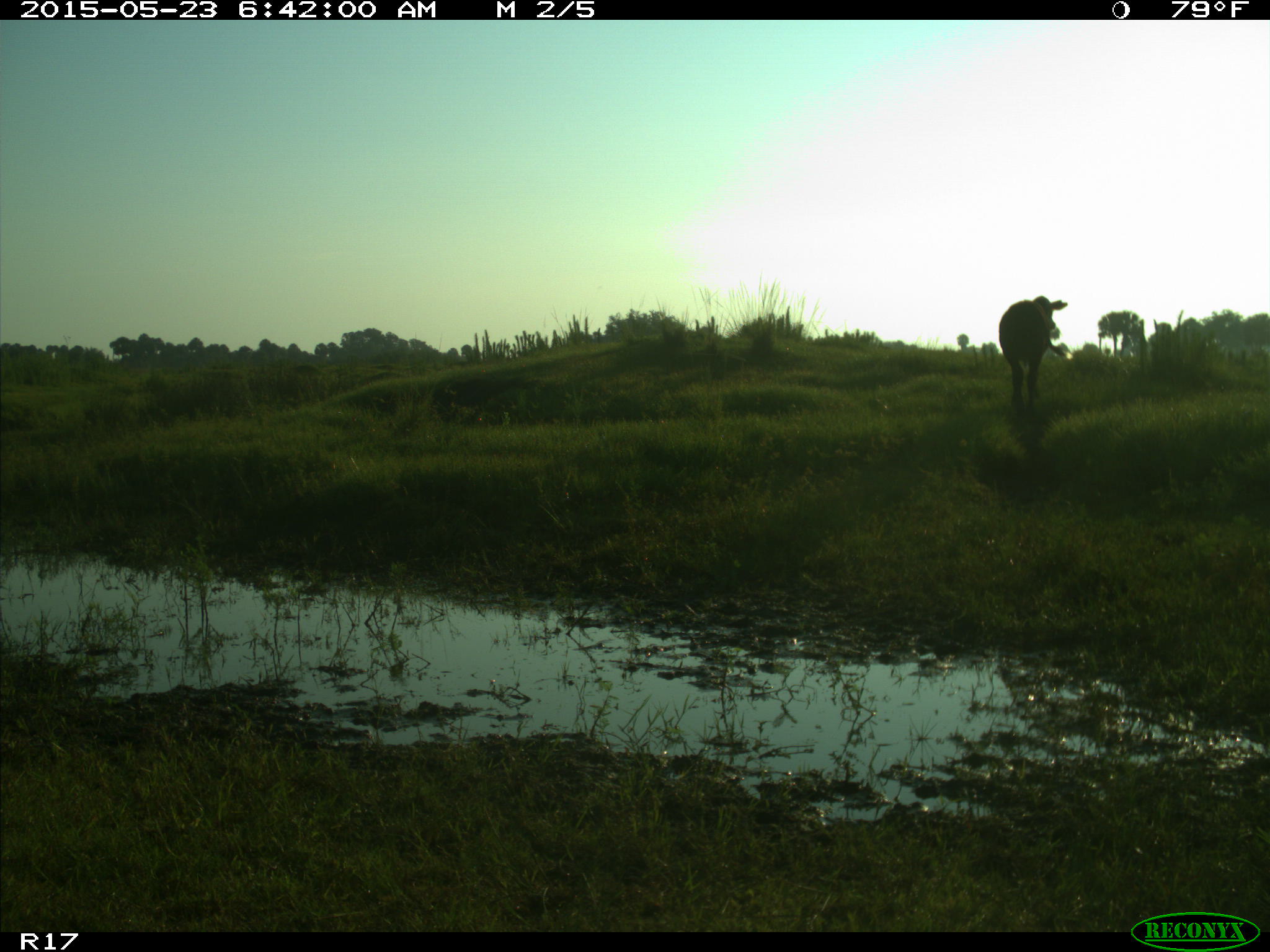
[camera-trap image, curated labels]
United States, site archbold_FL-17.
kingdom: Animalia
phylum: Chordata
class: Mammalia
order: Artiodactyla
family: Bovidae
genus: Bos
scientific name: Bos taurus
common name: domestic cow